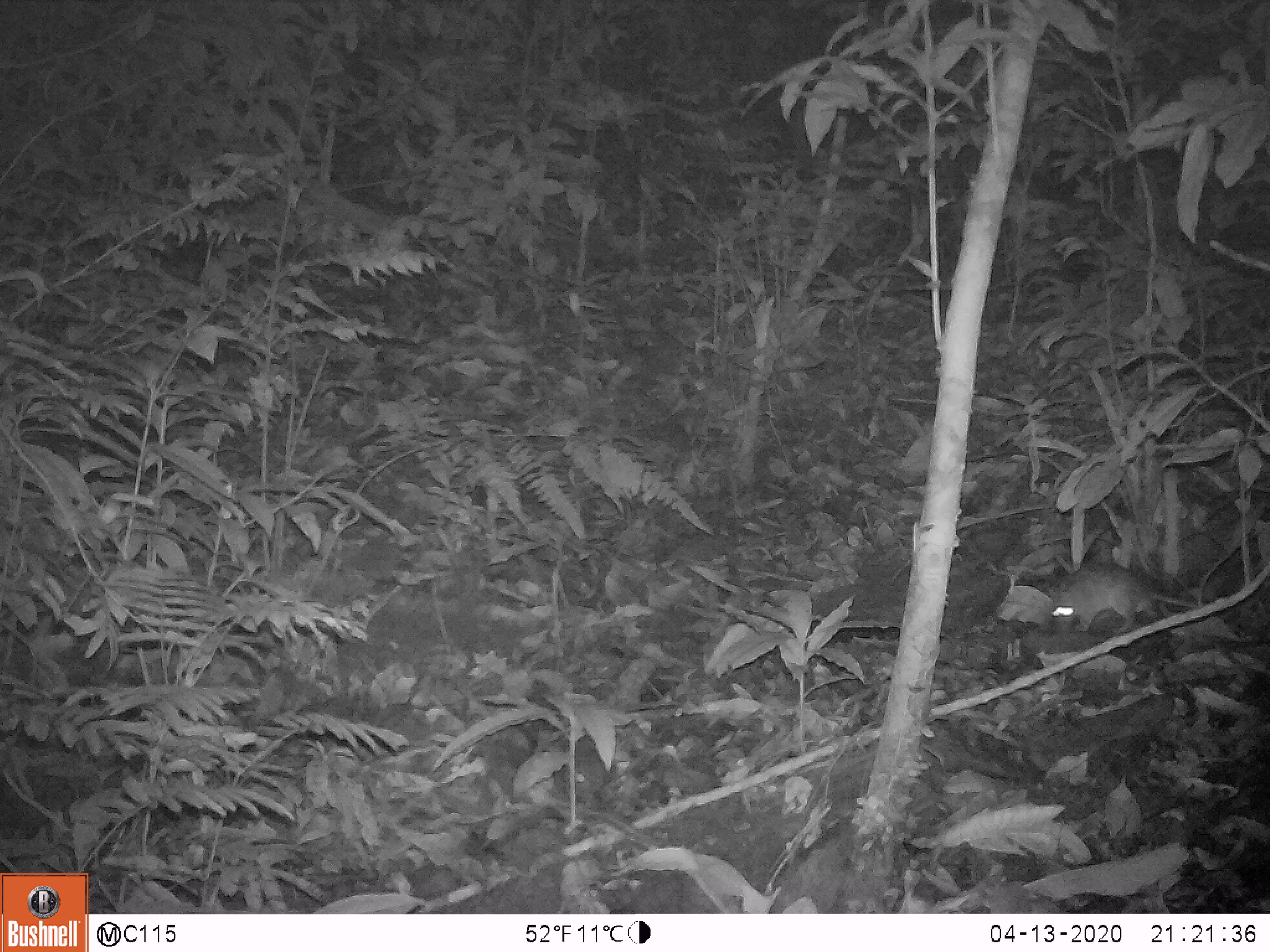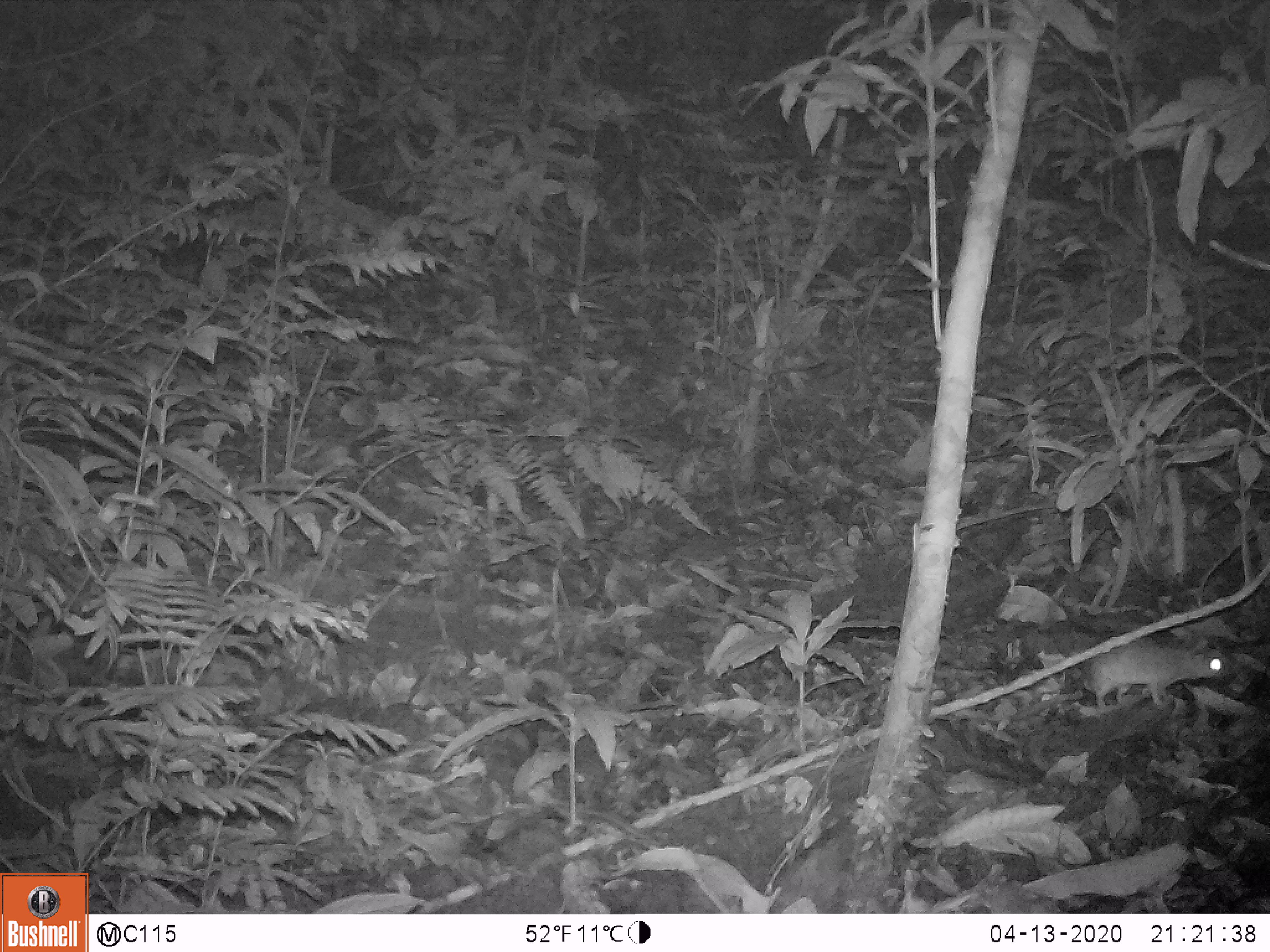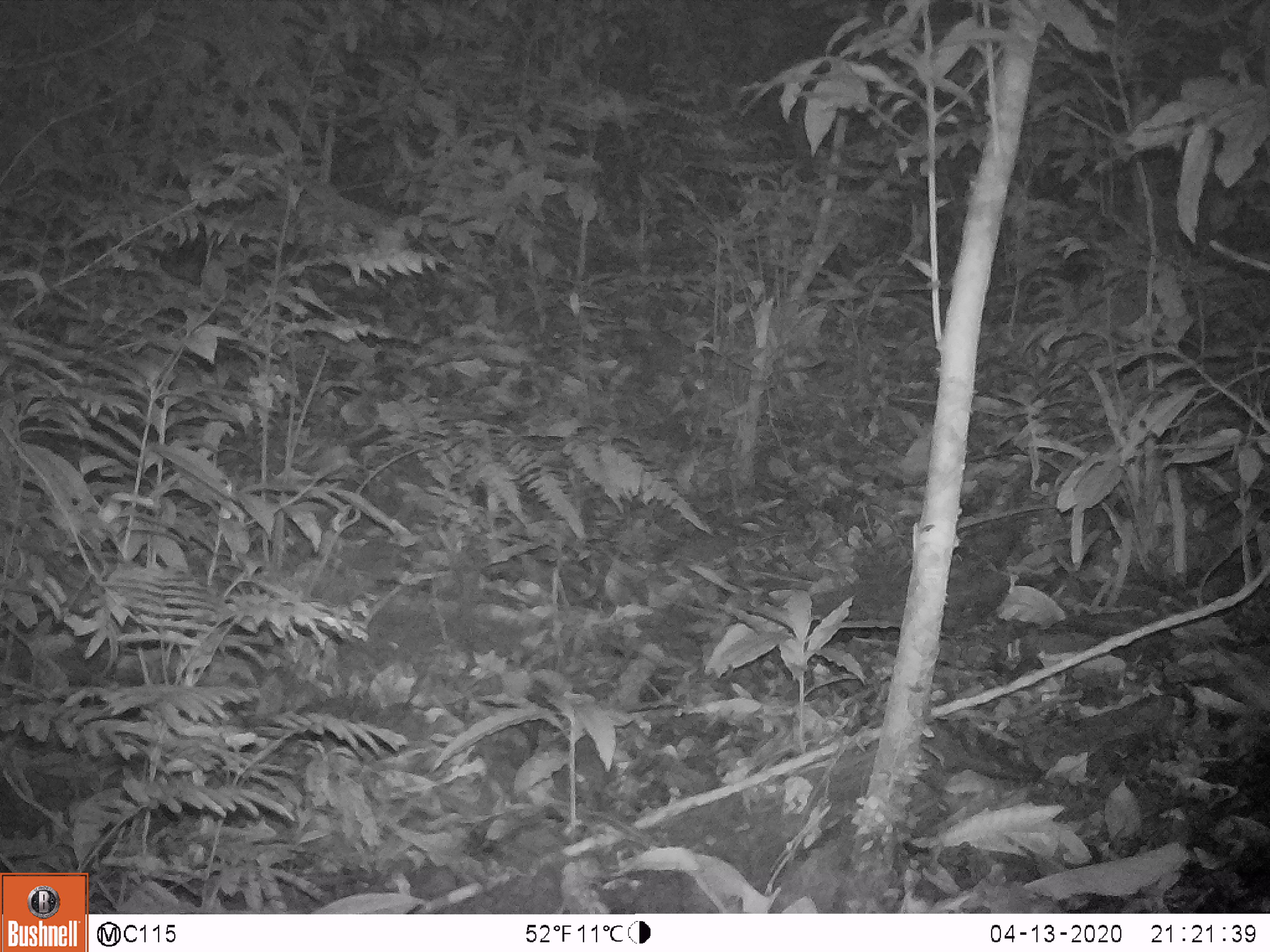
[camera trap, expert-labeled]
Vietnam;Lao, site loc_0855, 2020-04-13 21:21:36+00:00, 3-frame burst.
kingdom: Animalia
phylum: Chordata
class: Mammalia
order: Rodentia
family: Muridae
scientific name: Muridae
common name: old-world mice and rats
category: unidentified murid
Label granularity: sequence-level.